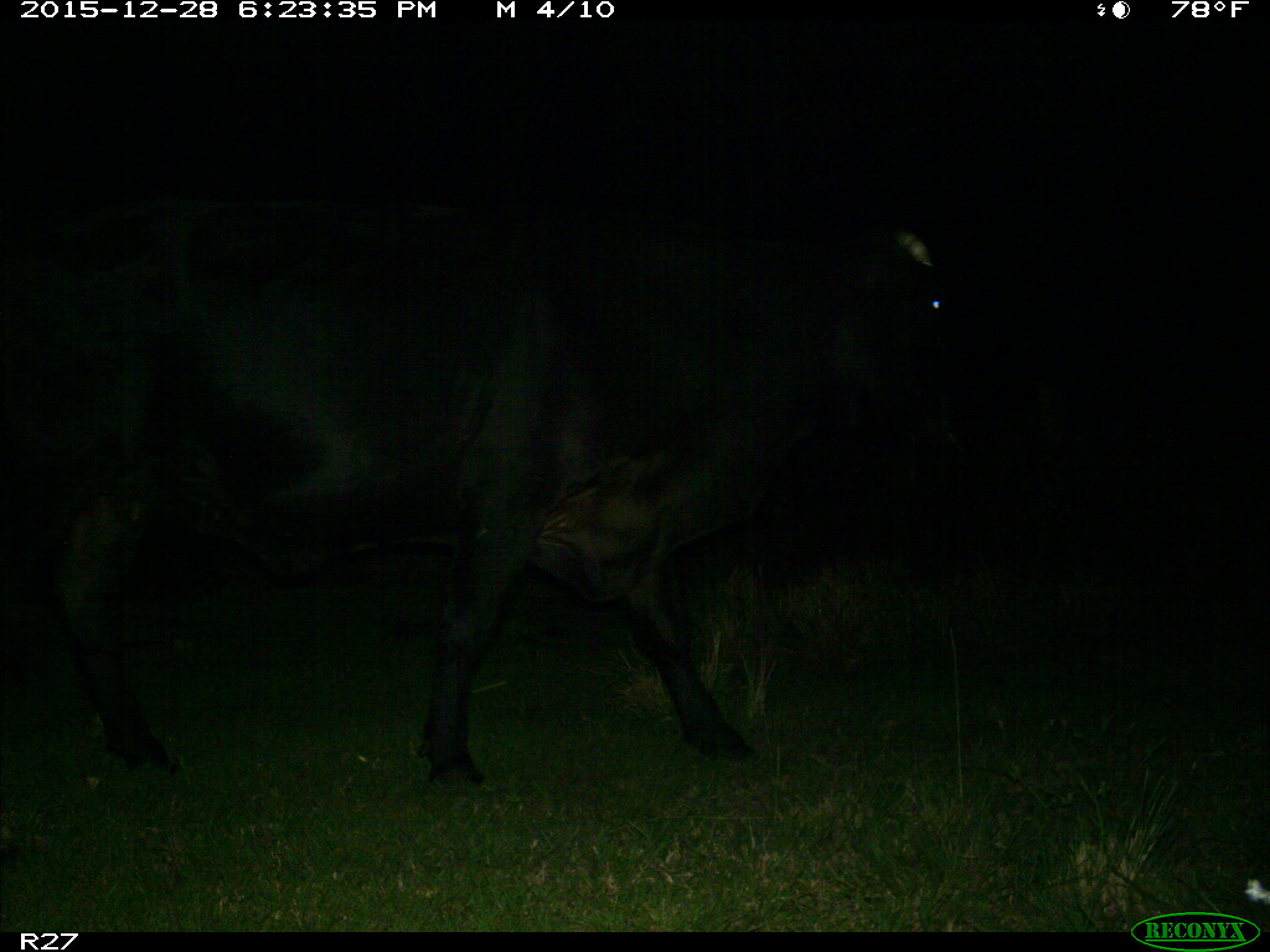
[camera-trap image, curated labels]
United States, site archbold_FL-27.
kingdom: Animalia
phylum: Chordata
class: Mammalia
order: Artiodactyla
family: Bovidae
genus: Bos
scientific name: Bos taurus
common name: domestic cow